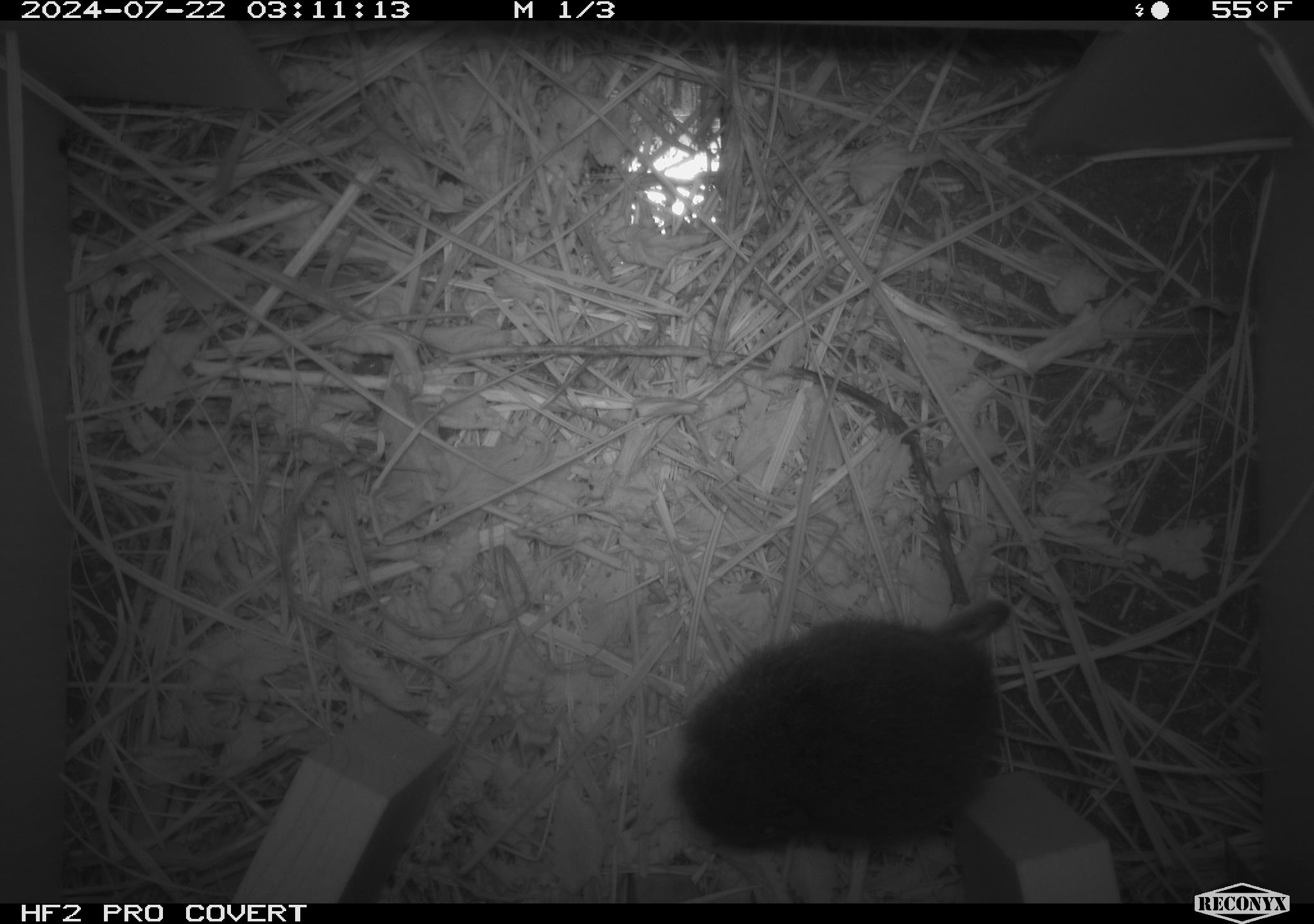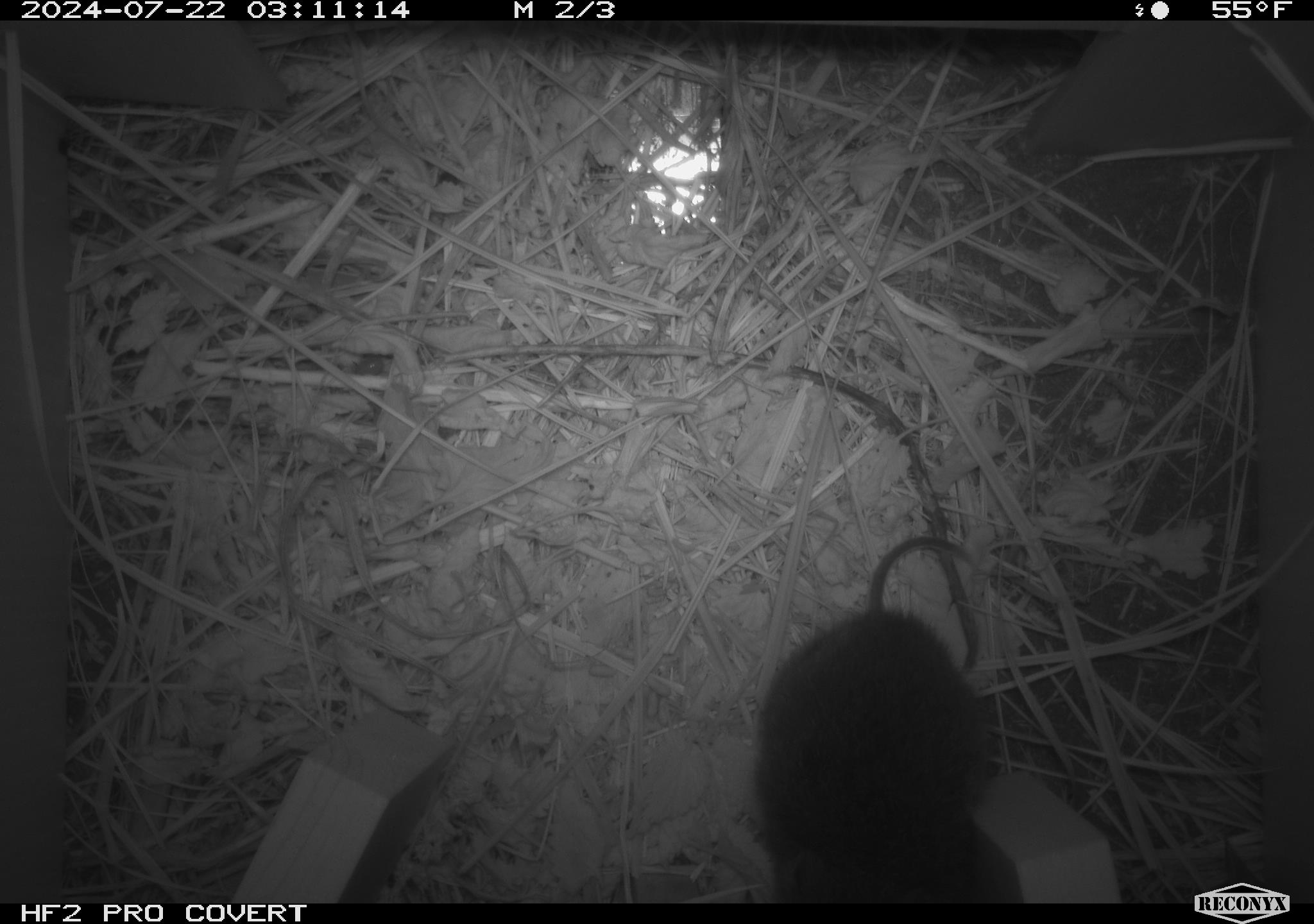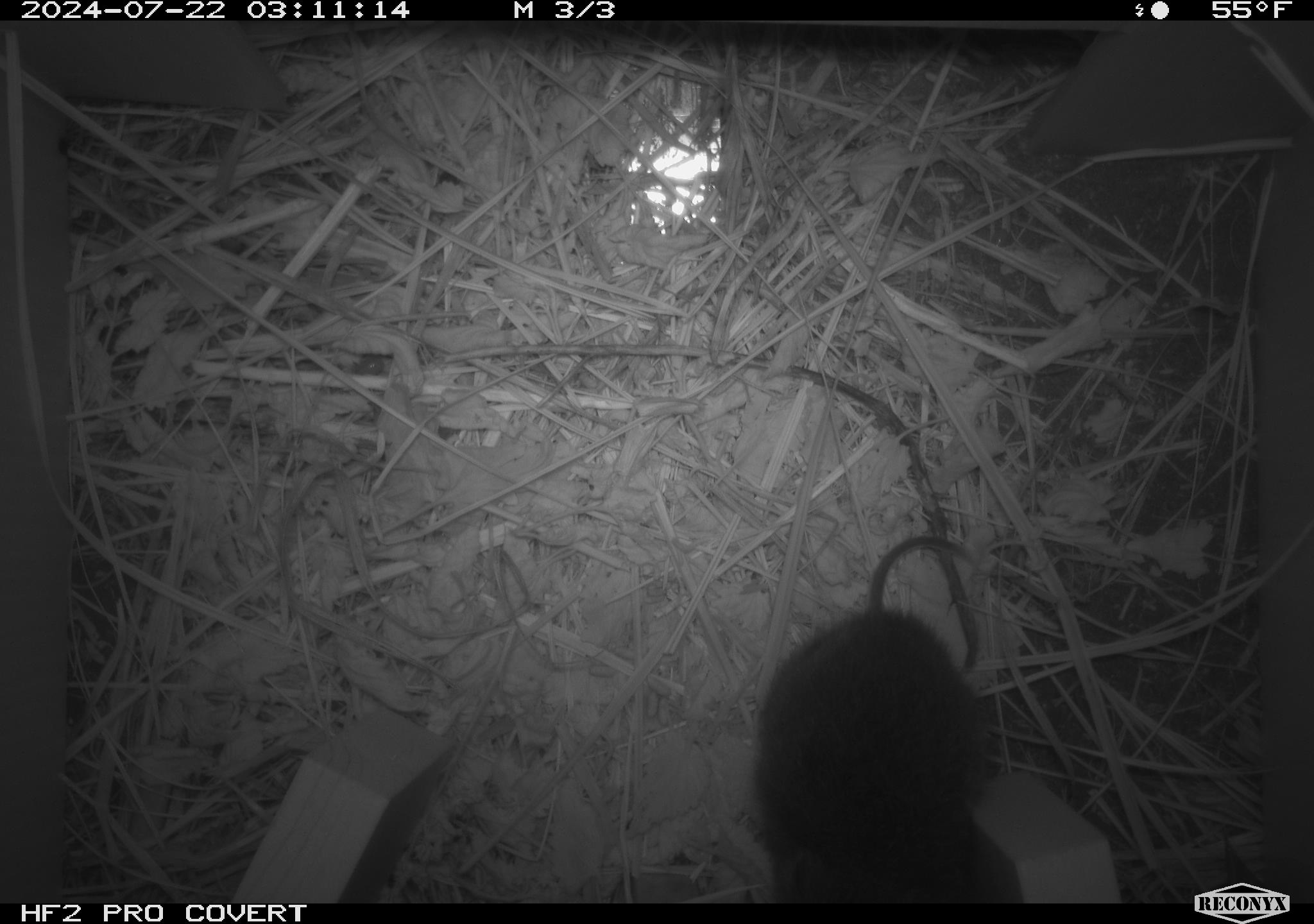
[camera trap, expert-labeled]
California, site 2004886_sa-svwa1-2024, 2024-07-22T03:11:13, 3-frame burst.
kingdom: Animalia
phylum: Chordata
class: Mammalia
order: Rodentia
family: Cricetidae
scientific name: Arvicolinae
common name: voles, lemmings, and muskrats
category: arvicolinae subfamily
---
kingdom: Animalia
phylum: Arthropoda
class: Insecta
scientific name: Insecta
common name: insect